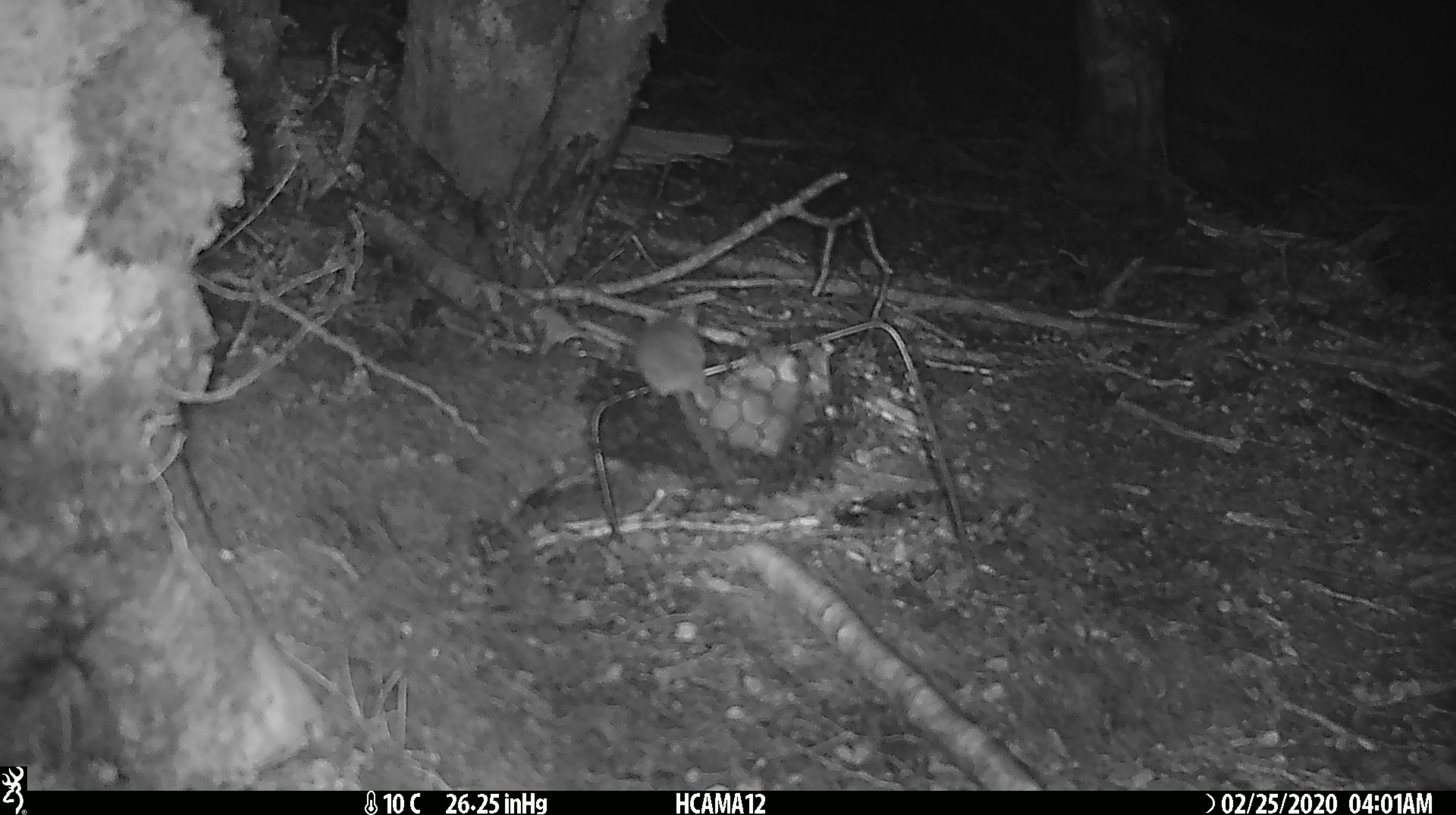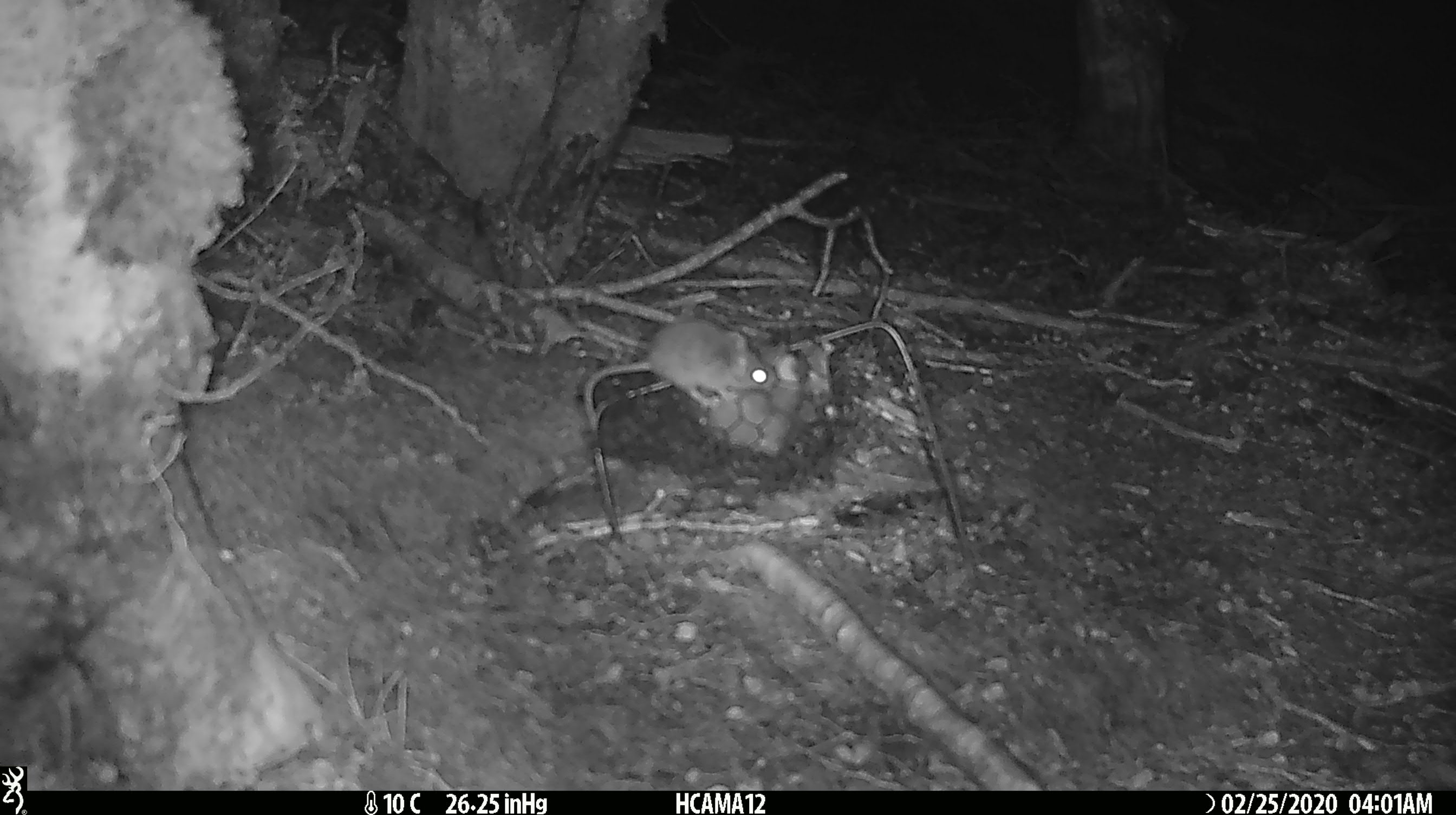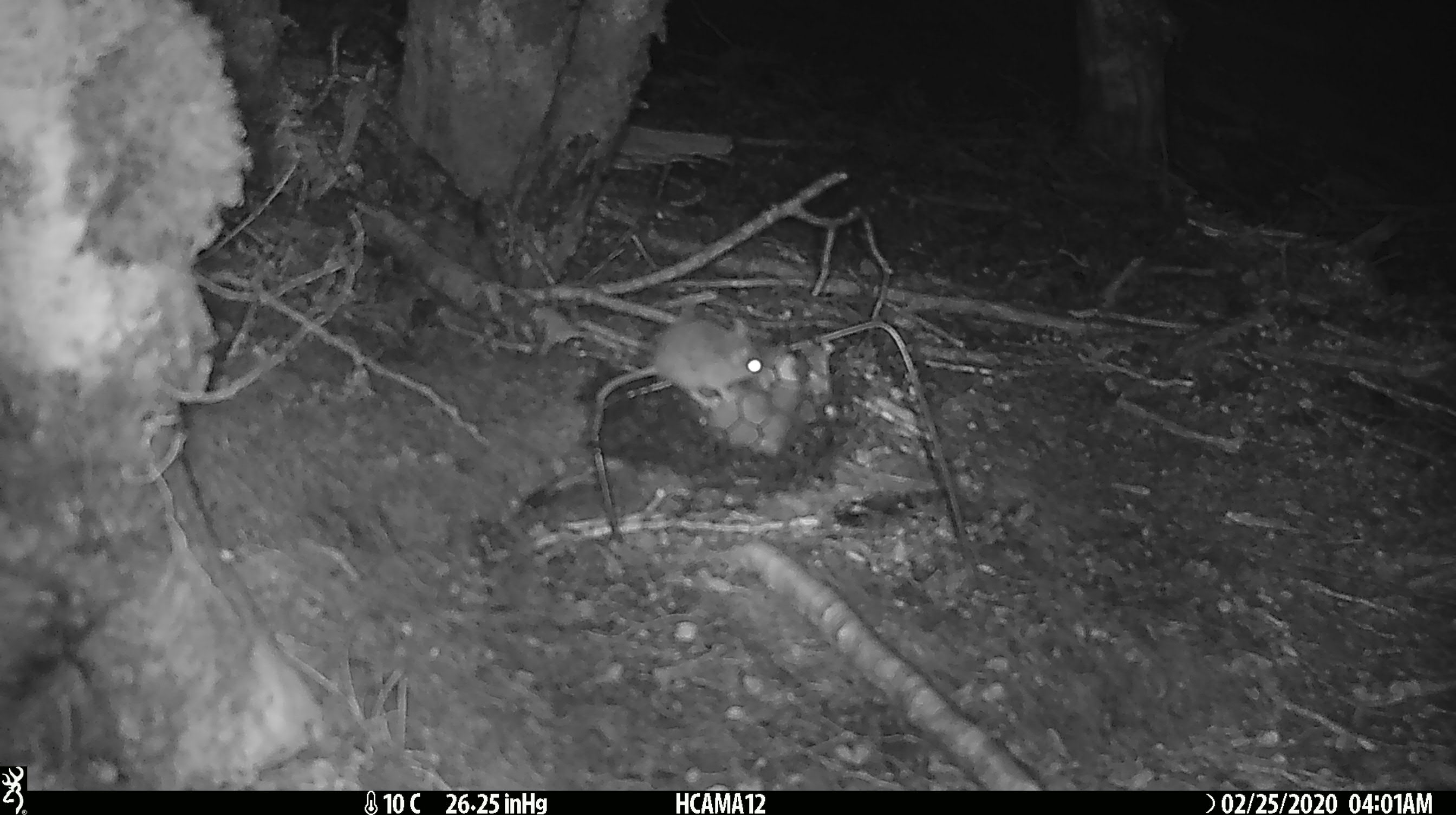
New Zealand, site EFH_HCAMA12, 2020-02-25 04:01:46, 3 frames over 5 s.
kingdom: Animalia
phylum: Chordata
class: Mammalia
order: Rodentia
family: Muridae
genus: Mus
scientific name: Mus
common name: mouse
Mouse (Mus).